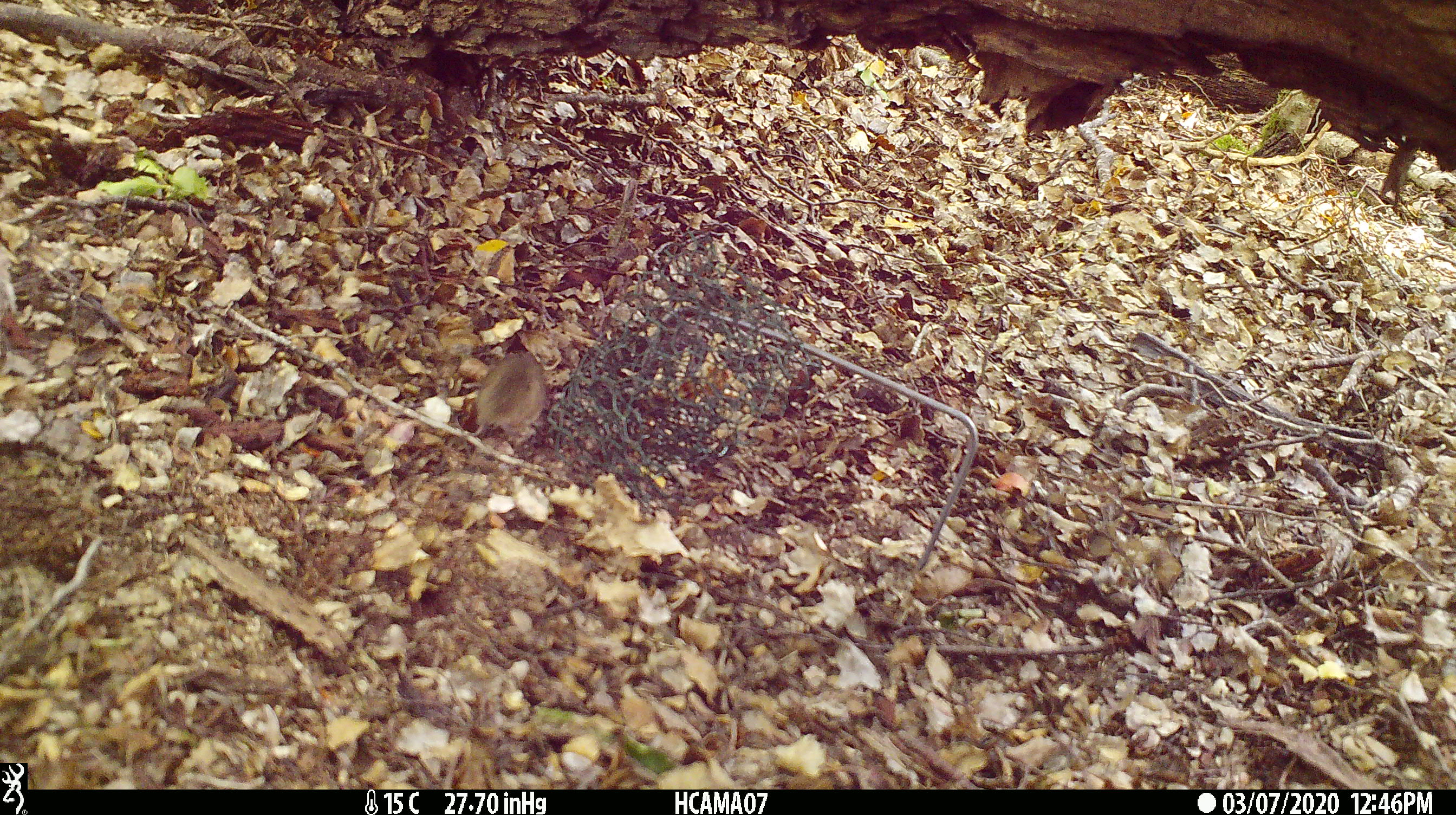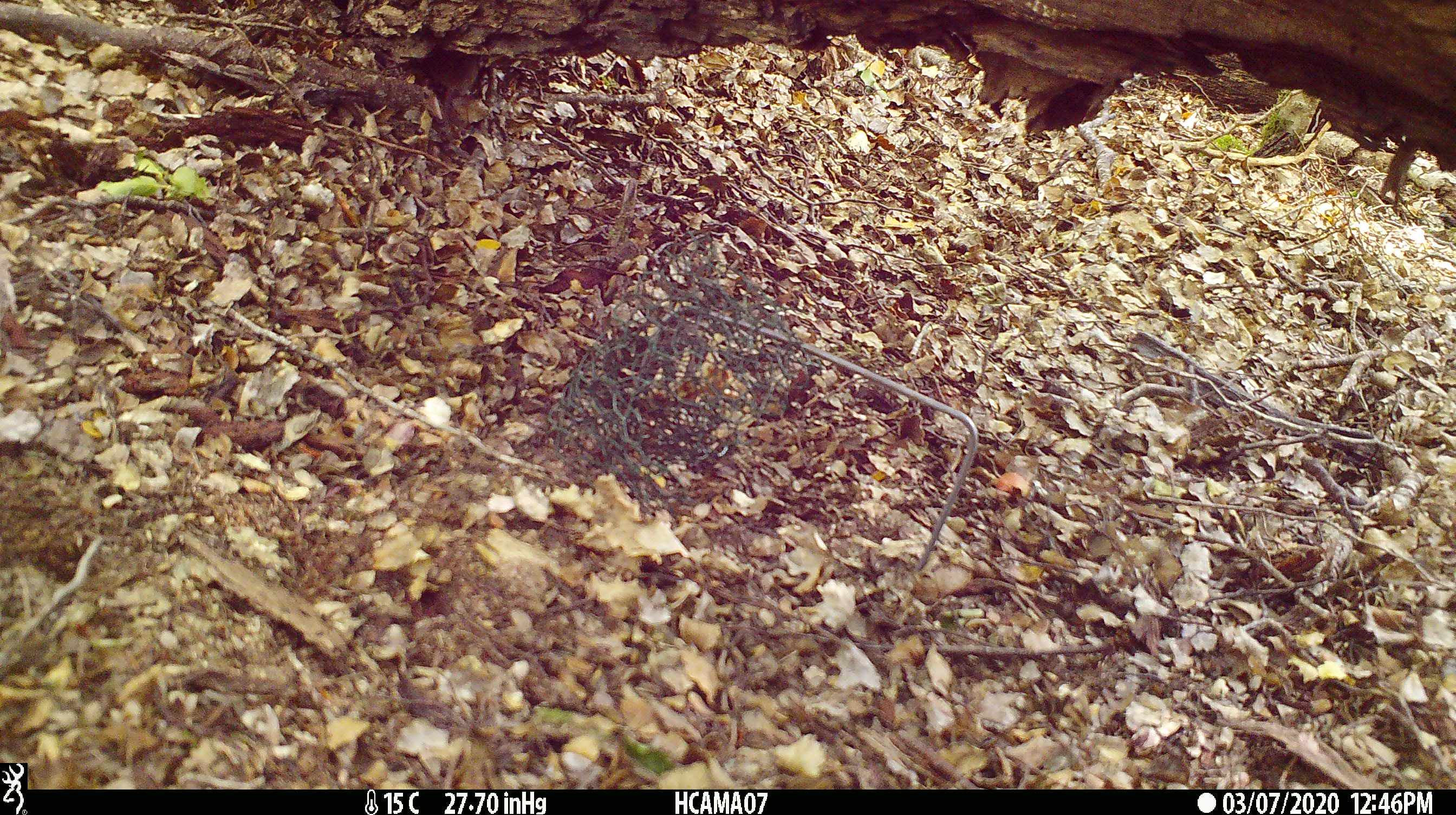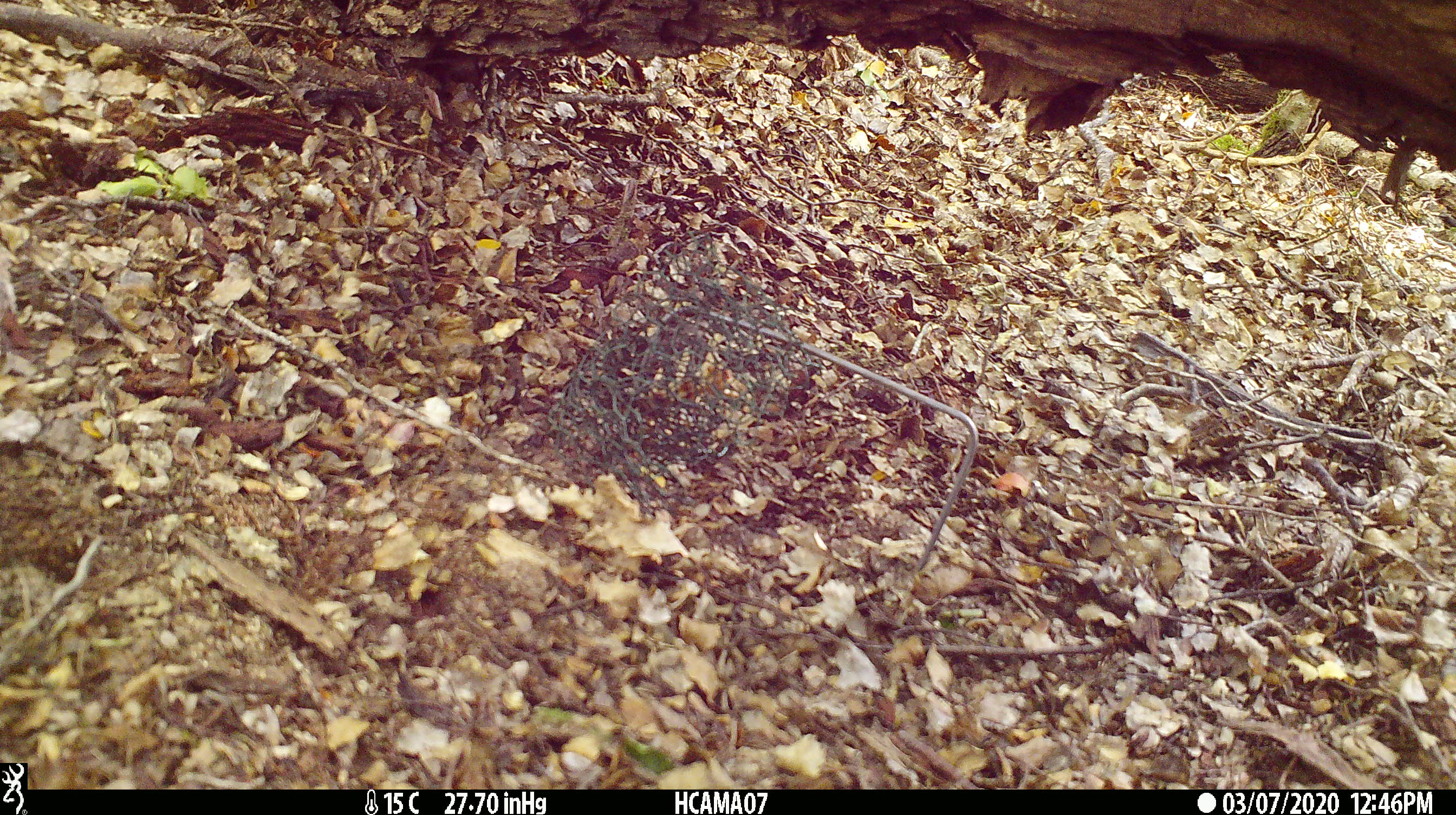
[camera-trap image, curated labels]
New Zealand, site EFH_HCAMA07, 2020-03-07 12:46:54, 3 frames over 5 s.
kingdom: Animalia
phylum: Chordata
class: Mammalia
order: Rodentia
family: Muridae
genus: Mus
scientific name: Mus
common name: mouse